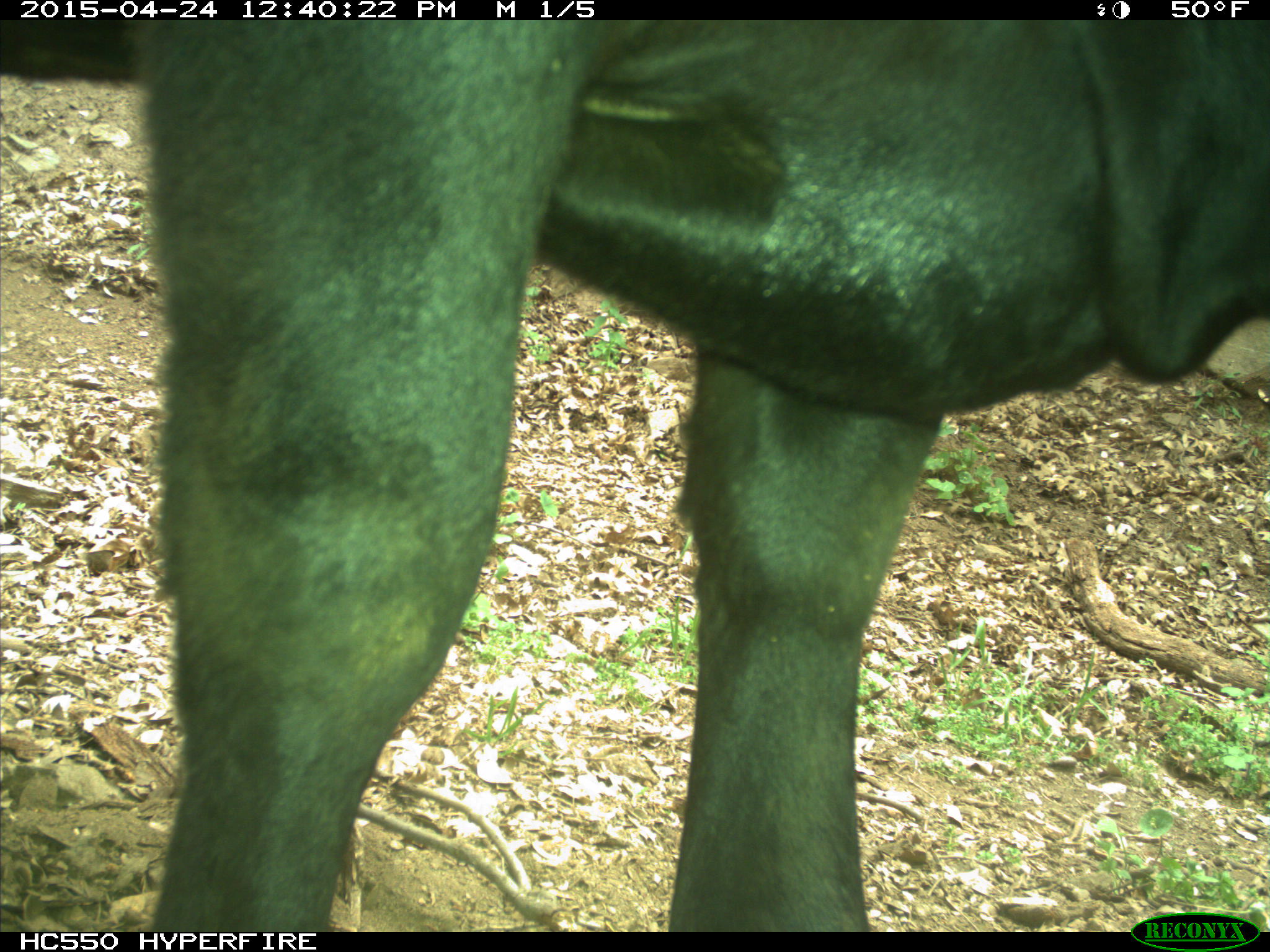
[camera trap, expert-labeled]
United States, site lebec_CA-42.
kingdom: Animalia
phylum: Chordata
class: Mammalia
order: Artiodactyla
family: Bovidae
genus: Bos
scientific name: Bos taurus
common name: domestic cow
Bos taurus (domestic cow).